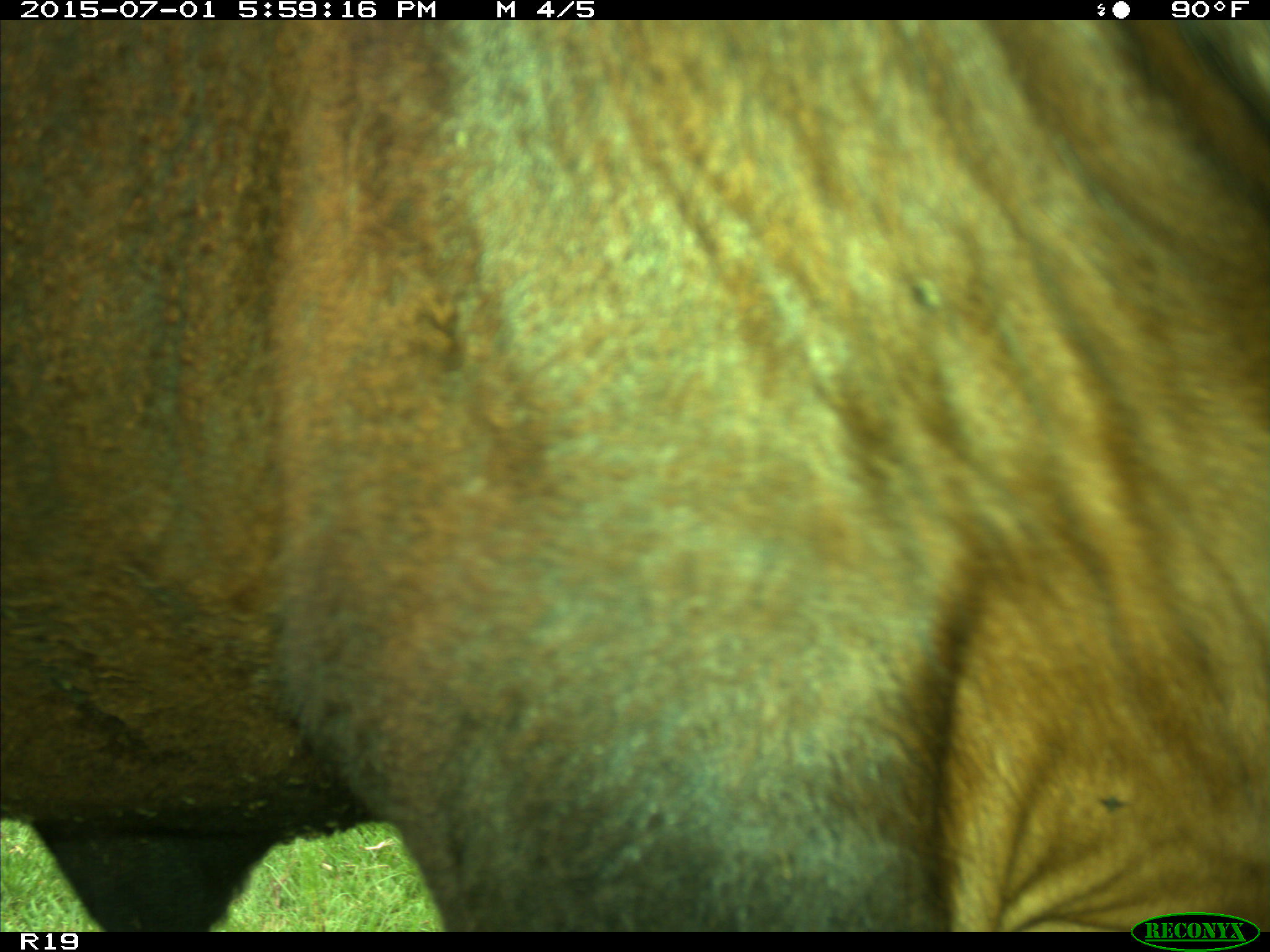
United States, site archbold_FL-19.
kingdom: Animalia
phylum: Chordata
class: Mammalia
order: Artiodactyla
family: Bovidae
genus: Bos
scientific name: Bos taurus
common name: domestic cow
Bos taurus (domestic cow).